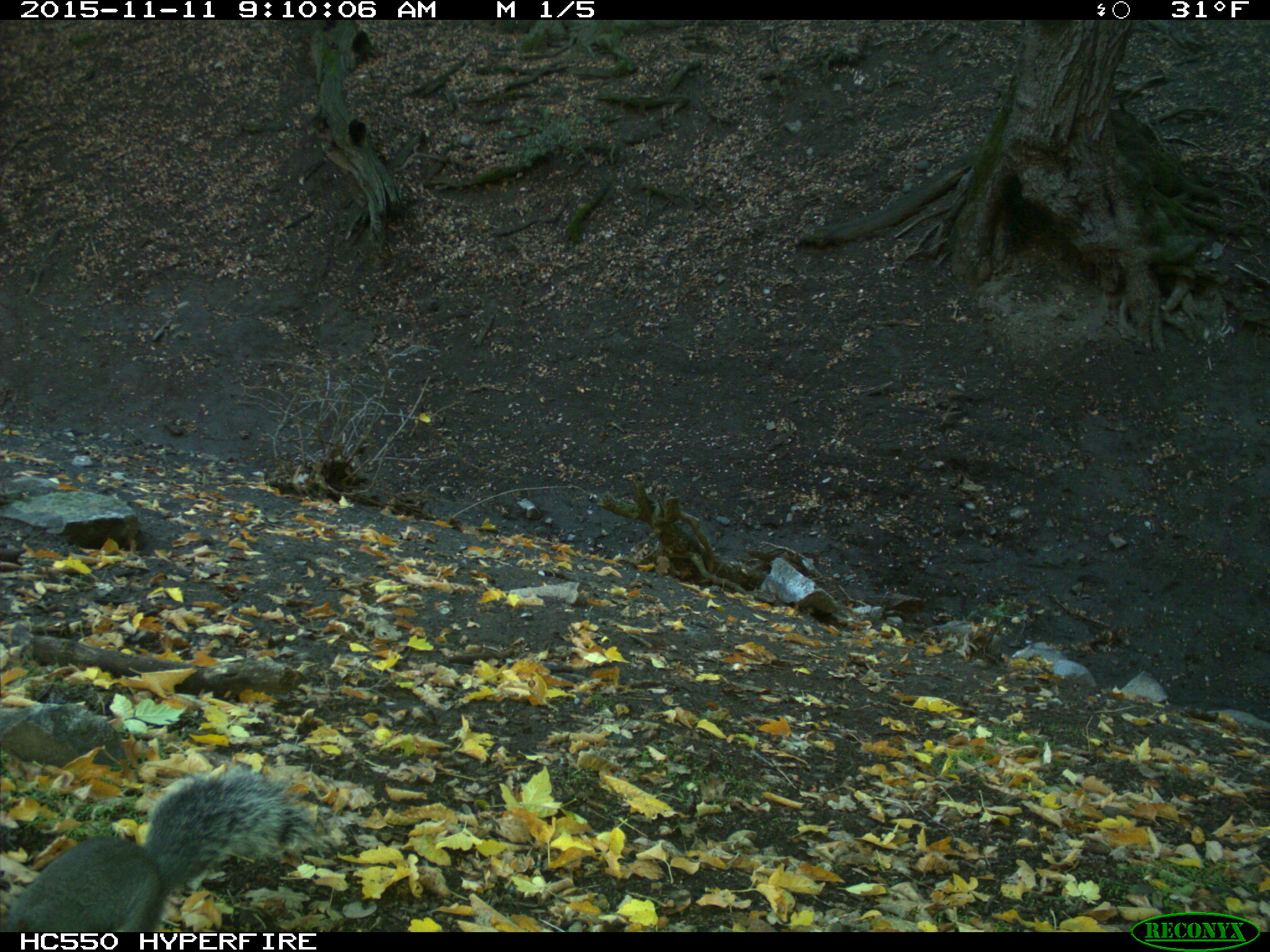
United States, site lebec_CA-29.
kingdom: Animalia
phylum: Chordata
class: Mammalia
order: Rodentia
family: Sciuridae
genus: Sciurus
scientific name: Sciurus carolinensis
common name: eastern gray squirrel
Sciurus carolinensis (eastern gray squirrel).